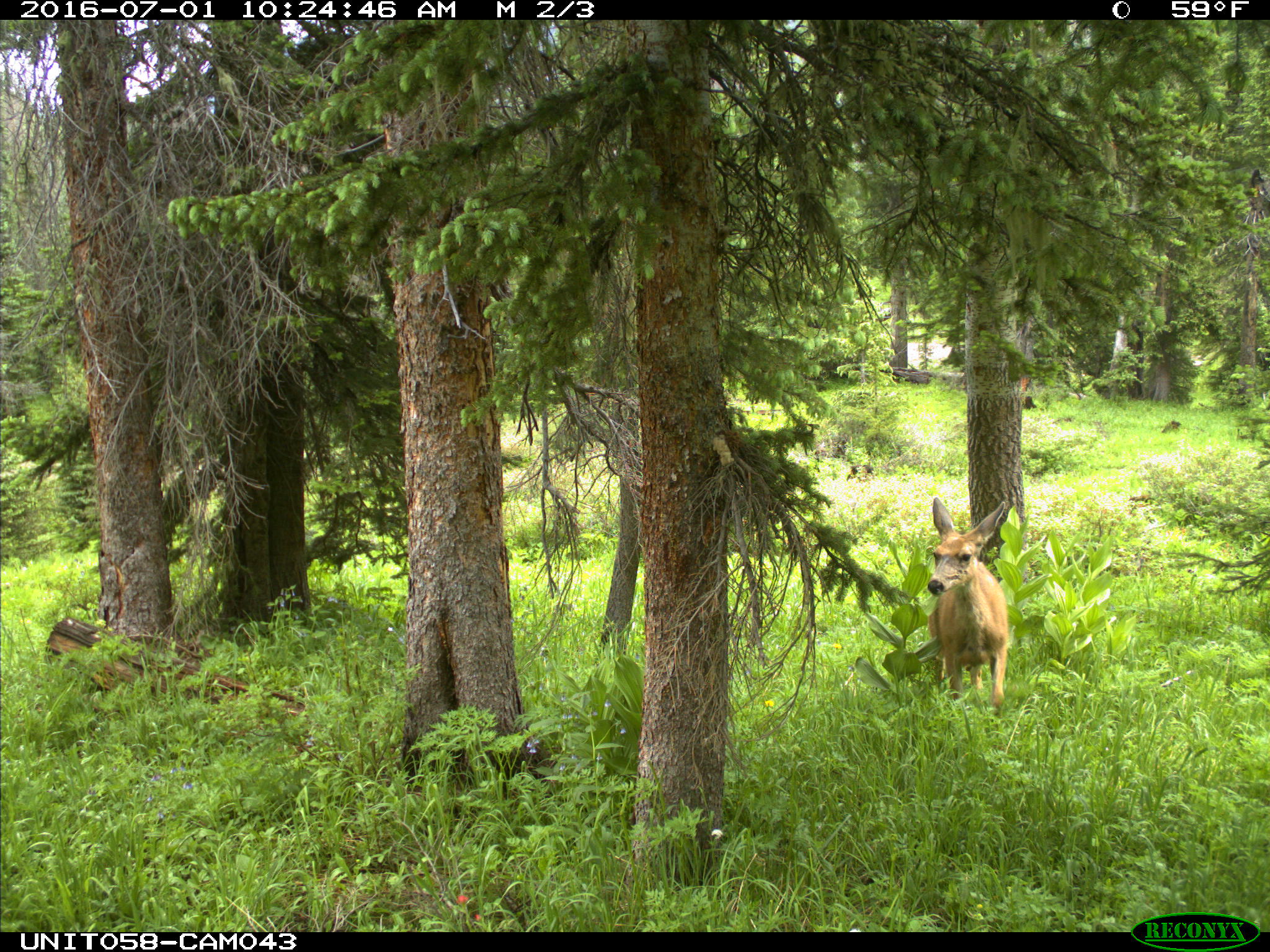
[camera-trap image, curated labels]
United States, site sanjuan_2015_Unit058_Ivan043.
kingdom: Animalia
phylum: Chordata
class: Mammalia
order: Artiodactyla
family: Cervidae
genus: Odocoileus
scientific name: Odocoileus hemionus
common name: mule deer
Odocoileus hemionus (mule deer).